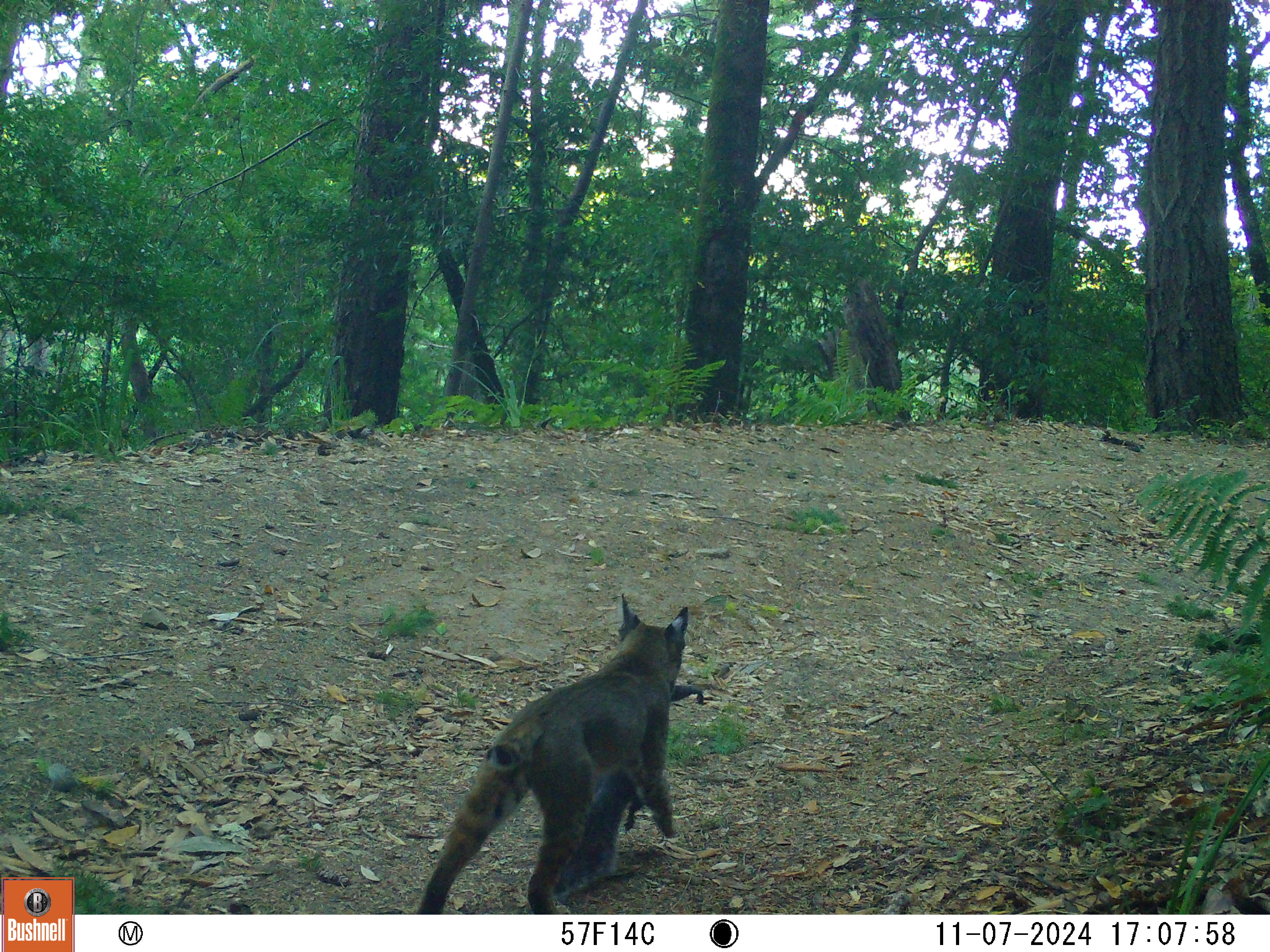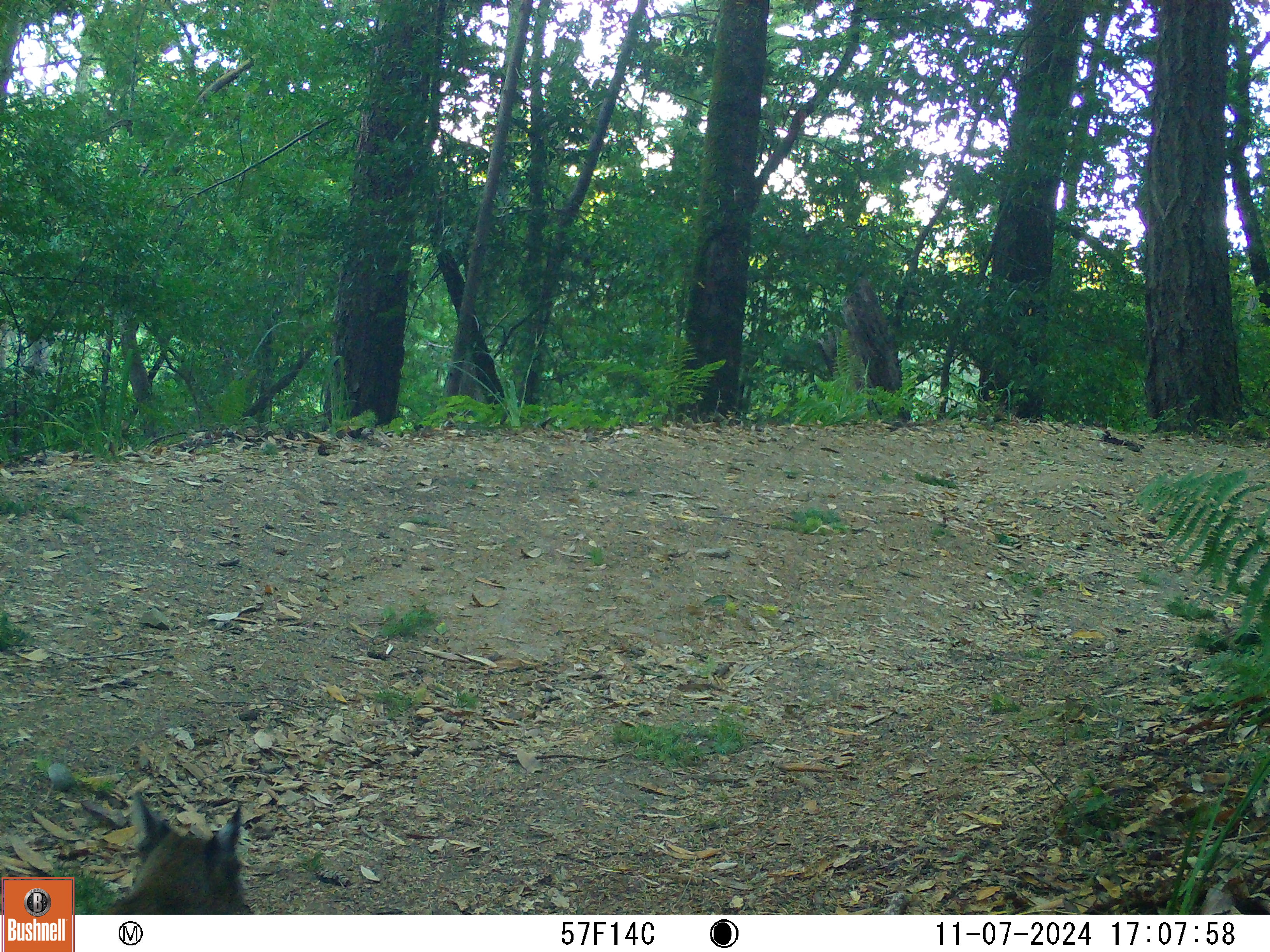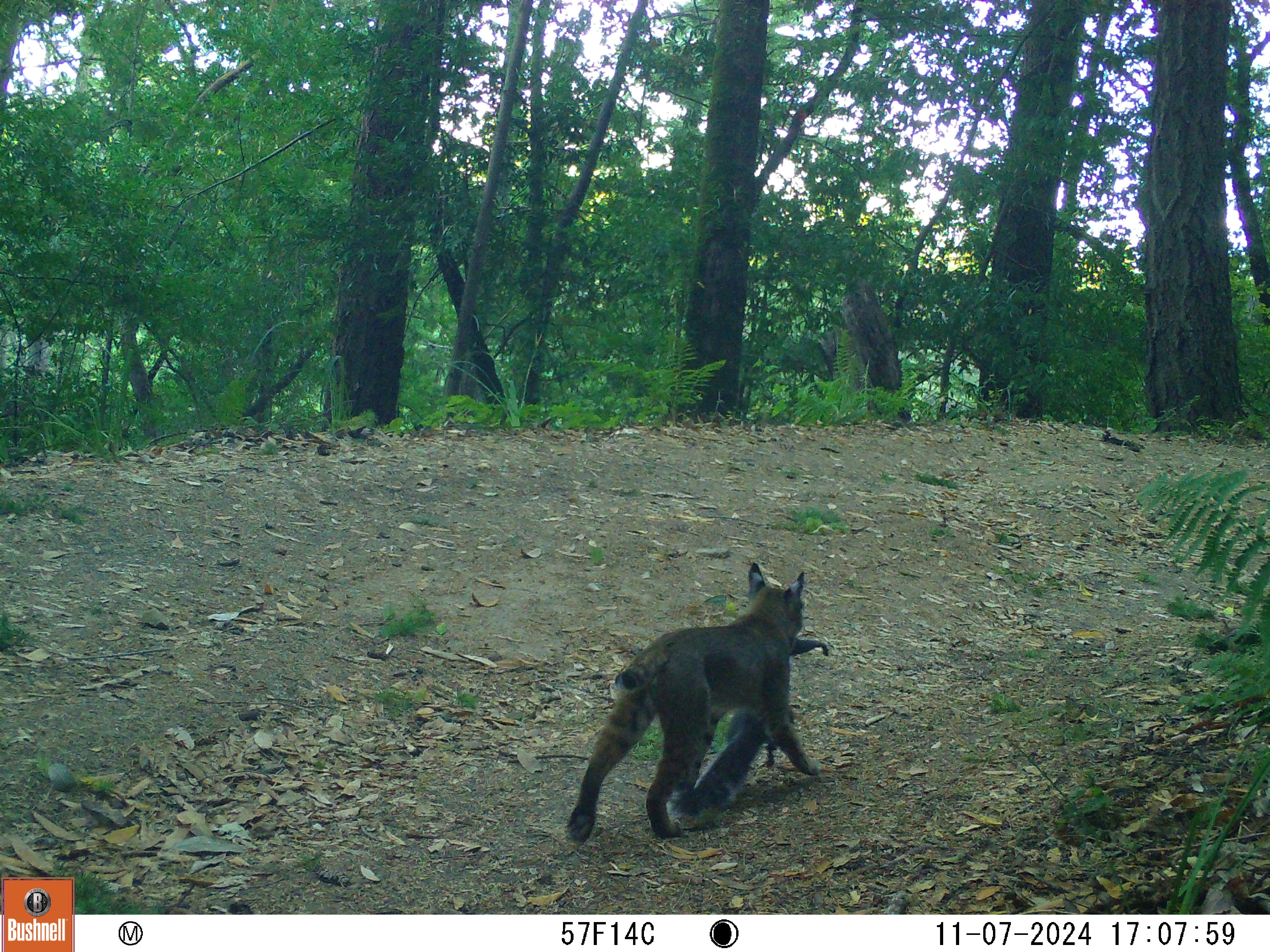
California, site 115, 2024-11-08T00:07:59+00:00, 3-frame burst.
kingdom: Animalia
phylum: Chordata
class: Mammalia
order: Carnivora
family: Felidae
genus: Lynx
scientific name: Lynx rufus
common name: bobcat